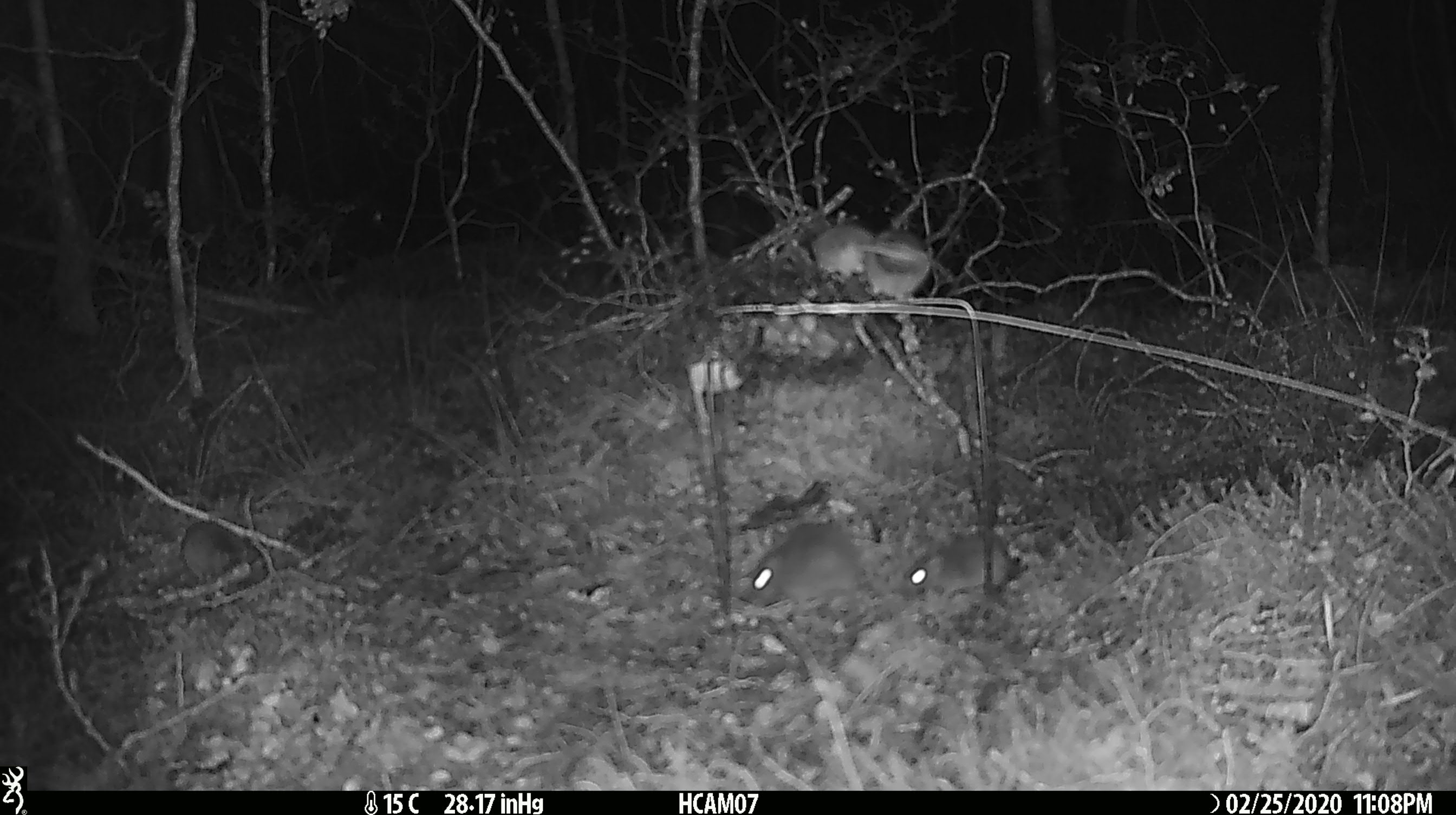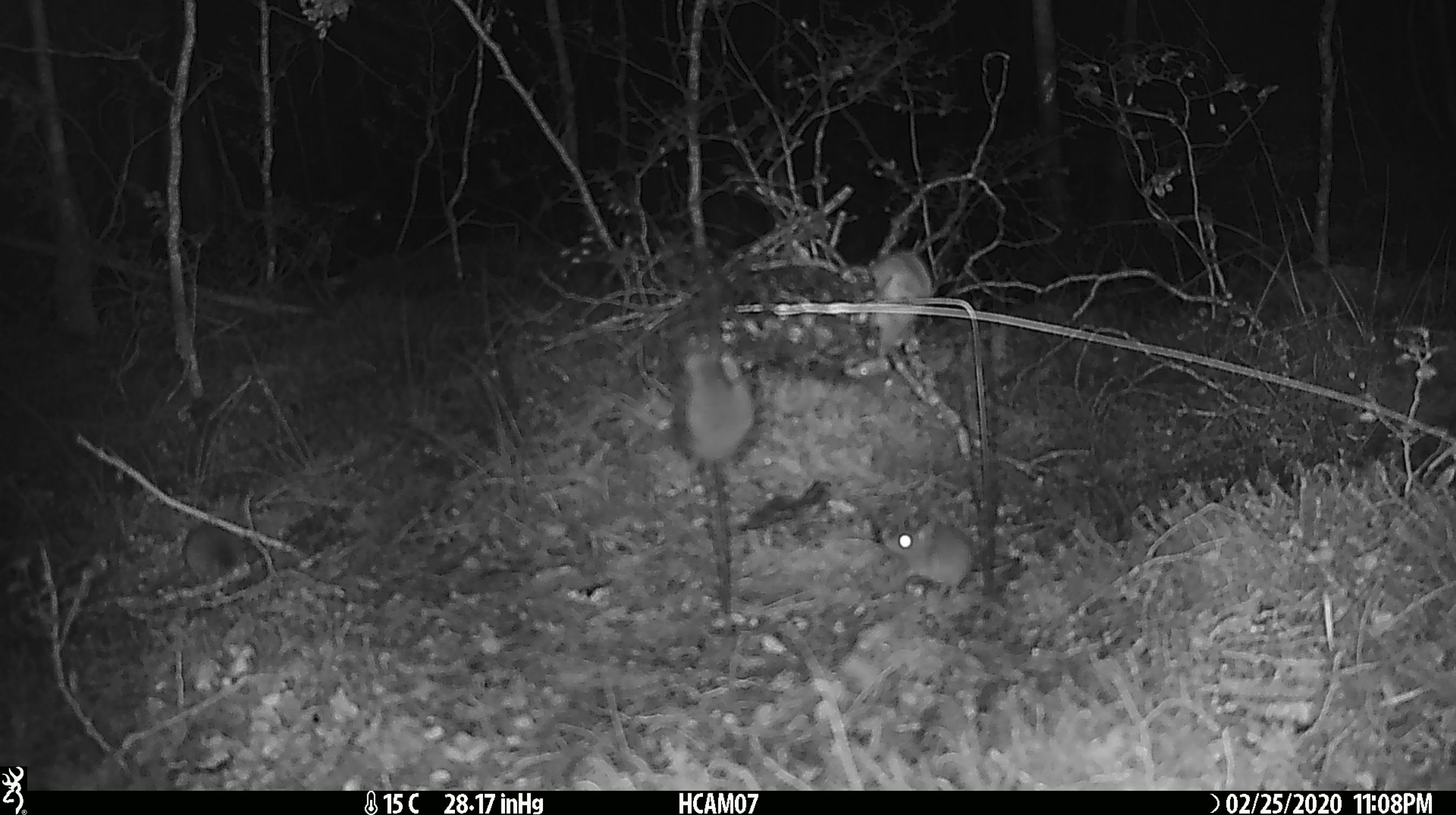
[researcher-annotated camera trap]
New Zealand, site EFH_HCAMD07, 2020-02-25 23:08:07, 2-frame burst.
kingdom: Animalia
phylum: Chordata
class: Mammalia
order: Rodentia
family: Muridae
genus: Mus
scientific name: Mus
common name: mouse